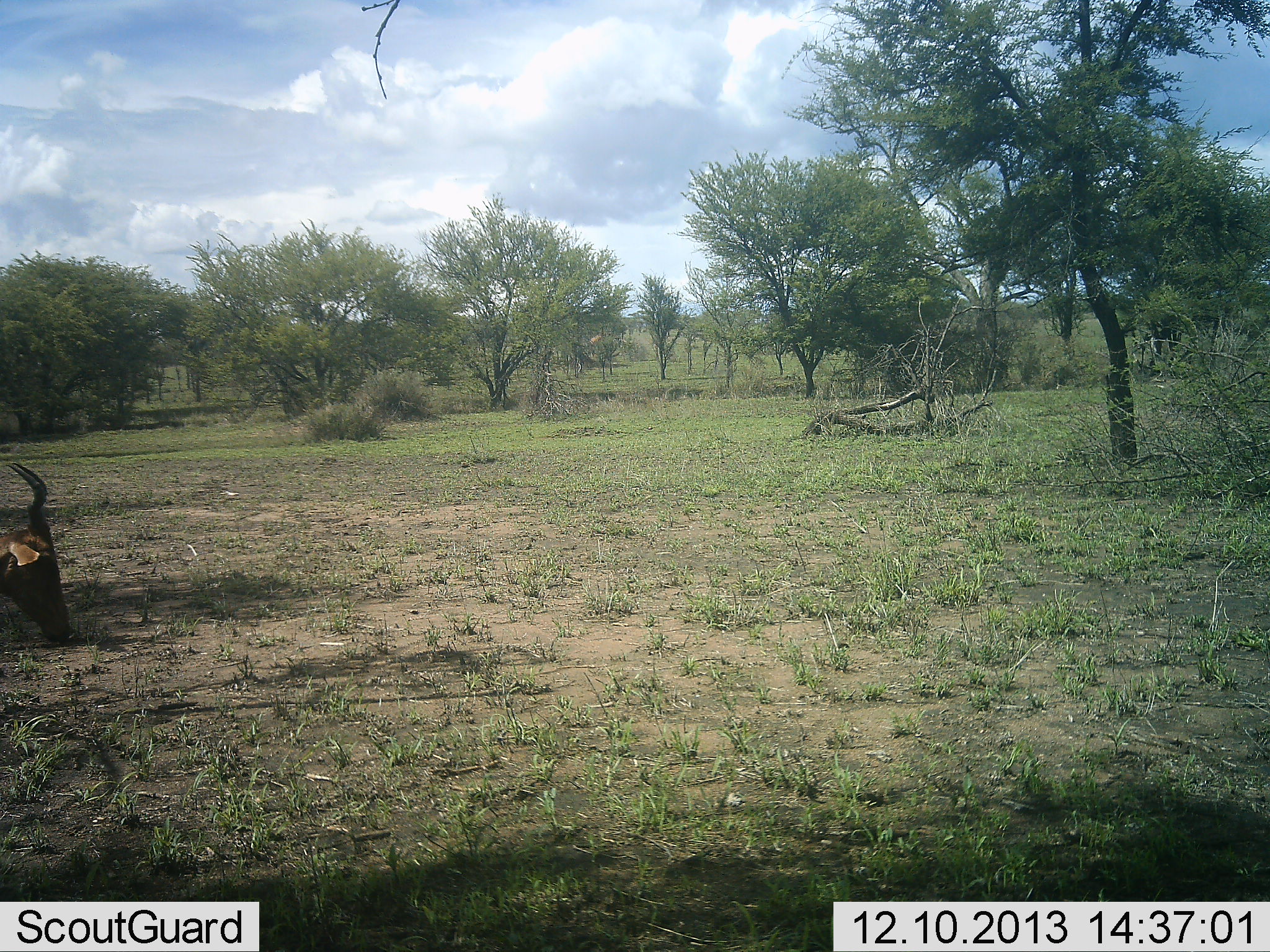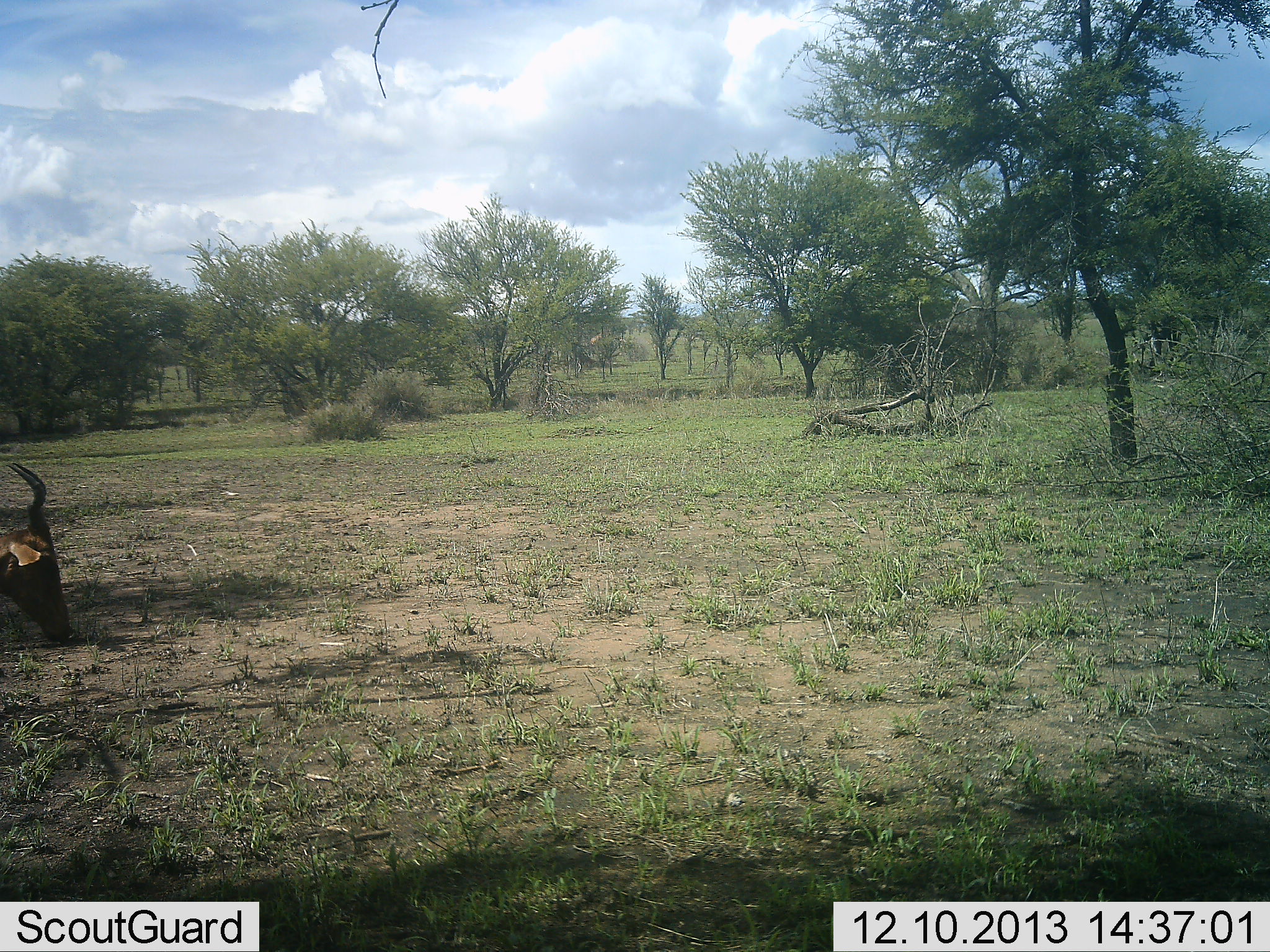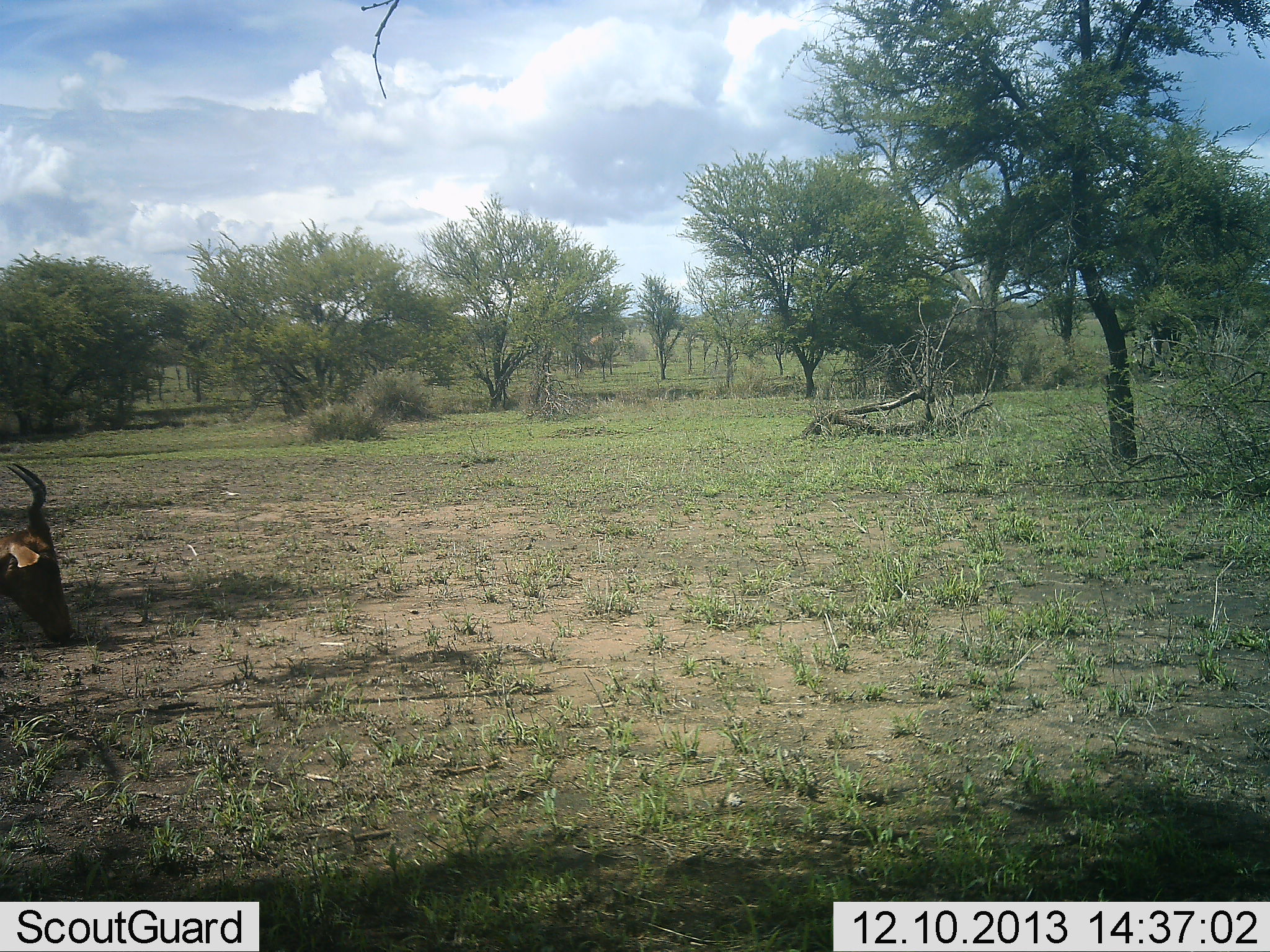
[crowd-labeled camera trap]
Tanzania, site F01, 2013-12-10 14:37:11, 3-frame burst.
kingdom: Animalia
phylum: Chordata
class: Mammalia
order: Artiodactyla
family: Bovidae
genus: Alcelaphus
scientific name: Alcelaphus buselaphus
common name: hartebeest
Hartebeest (Alcelaphus buselaphus), count 1. Behavior (volunteer vote fractions): standing 30%, resting 40%, moving 0%, interacting 0%. Young present (vote fraction): 0%. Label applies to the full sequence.